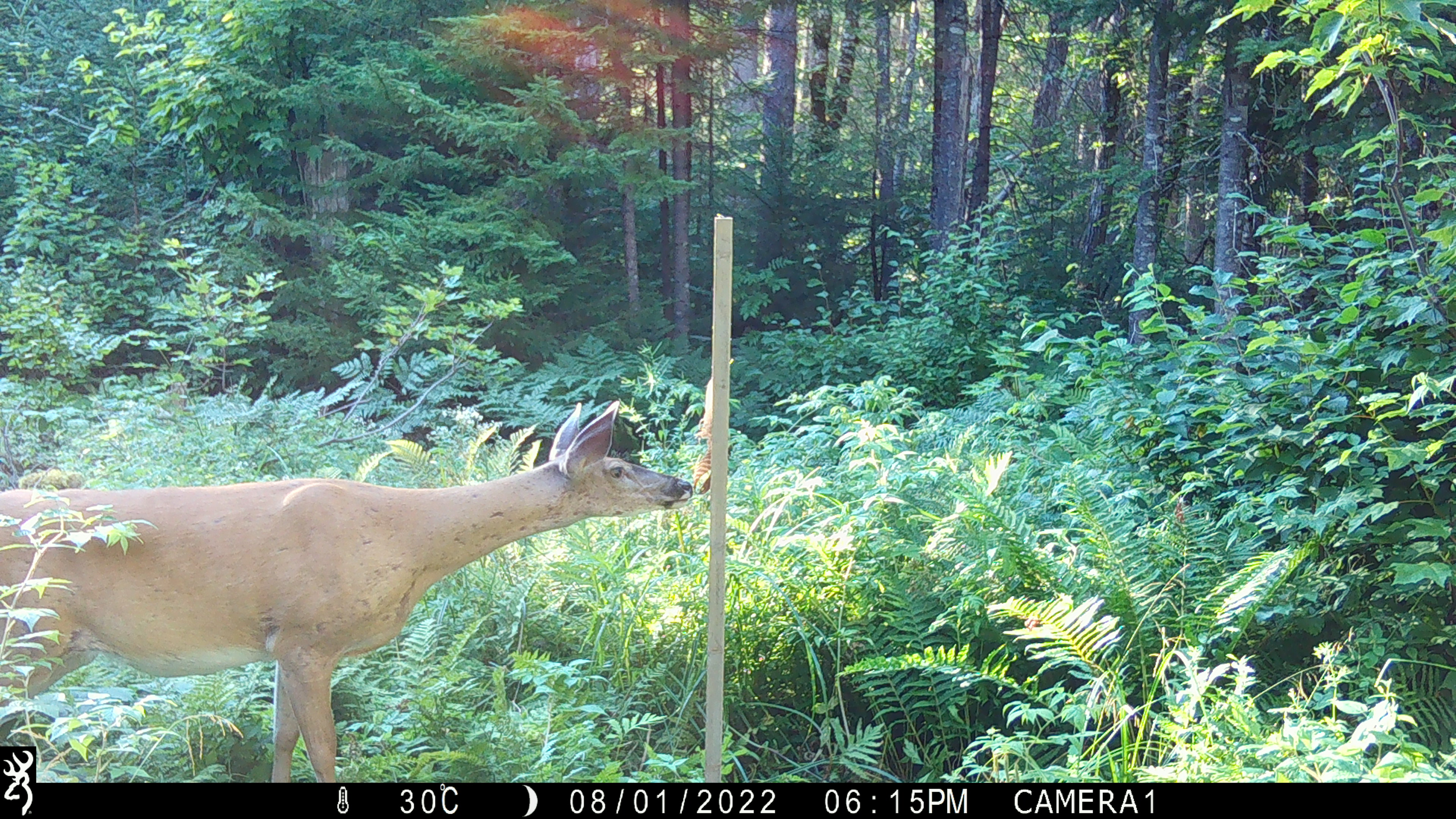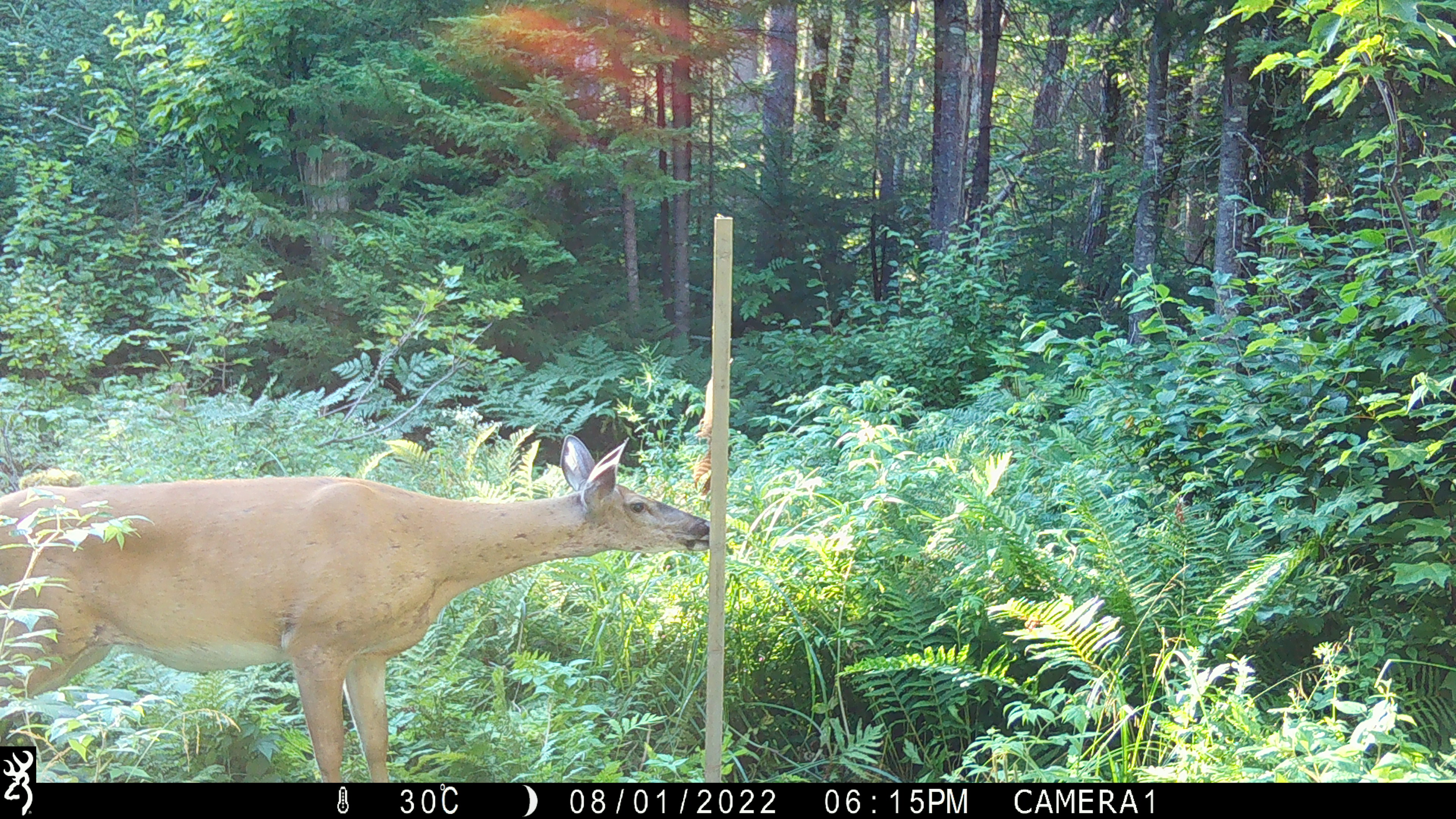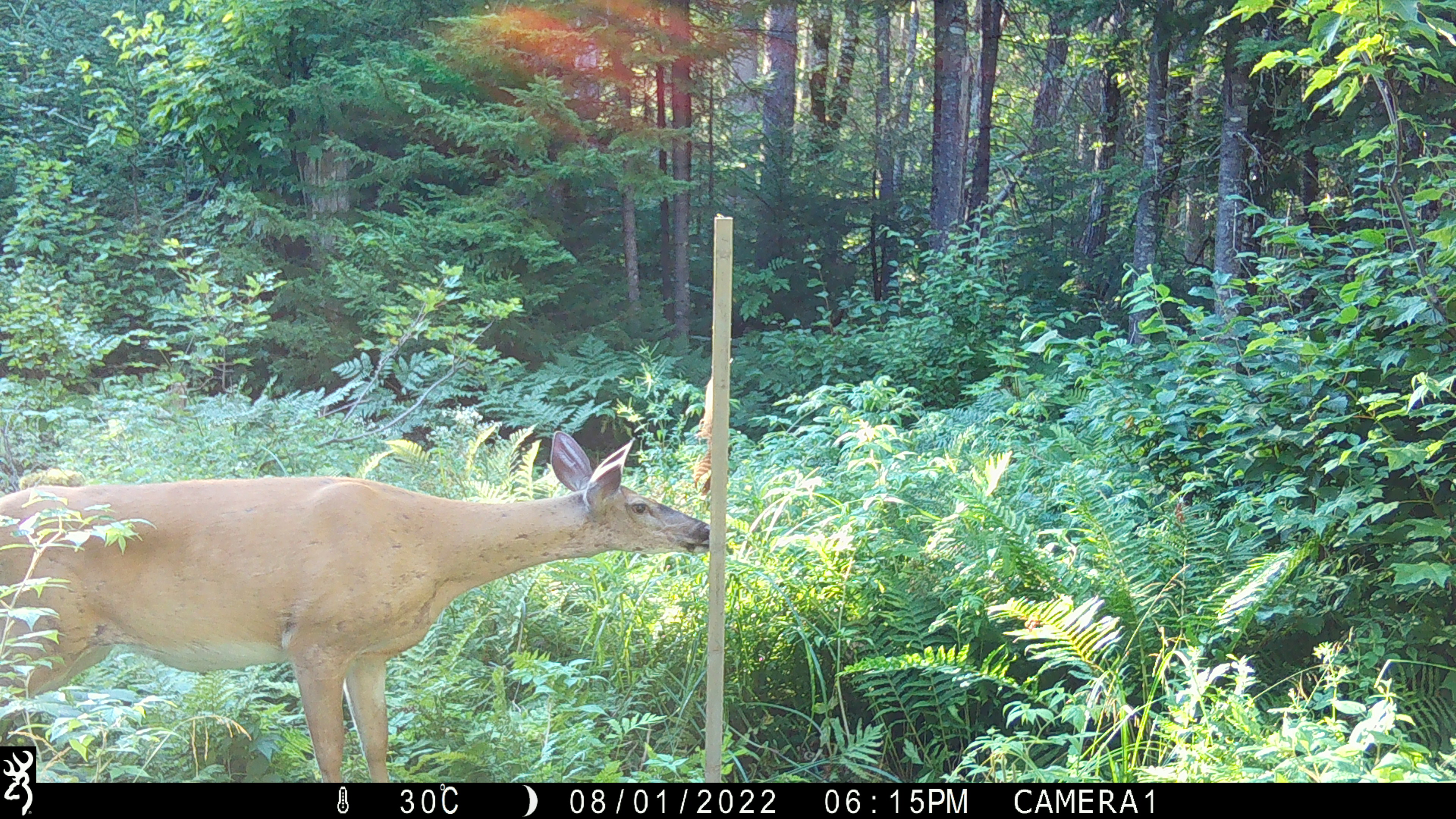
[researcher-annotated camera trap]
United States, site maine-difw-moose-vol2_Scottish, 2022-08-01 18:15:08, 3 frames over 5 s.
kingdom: Animalia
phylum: Chordata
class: Mammalia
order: Artiodactyla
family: Cervidae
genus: Odocoileus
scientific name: Odocoileus virginianus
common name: white-tailed deer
White-tailed deer (Odocoileus virginianus).